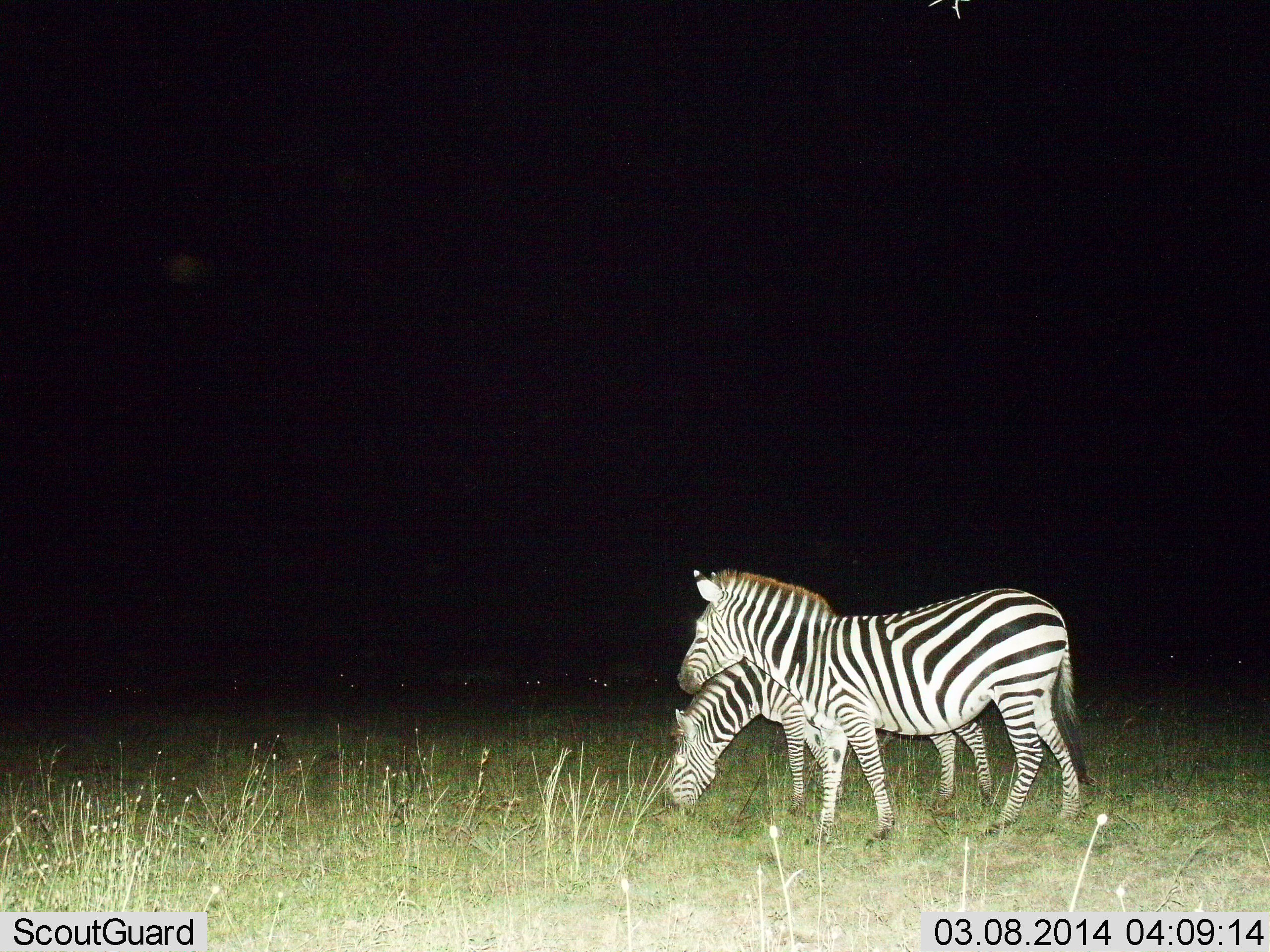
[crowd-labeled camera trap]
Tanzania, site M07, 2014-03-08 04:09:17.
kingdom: Animalia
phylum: Chordata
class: Mammalia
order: Perissodactyla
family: Equidae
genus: Equus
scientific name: Equus quagga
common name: plains zebra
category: zebra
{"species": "zebra (plains zebra) (Equus quagga)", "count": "2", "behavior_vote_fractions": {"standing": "60%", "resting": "0%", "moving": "0%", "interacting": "0%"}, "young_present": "0%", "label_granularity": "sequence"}